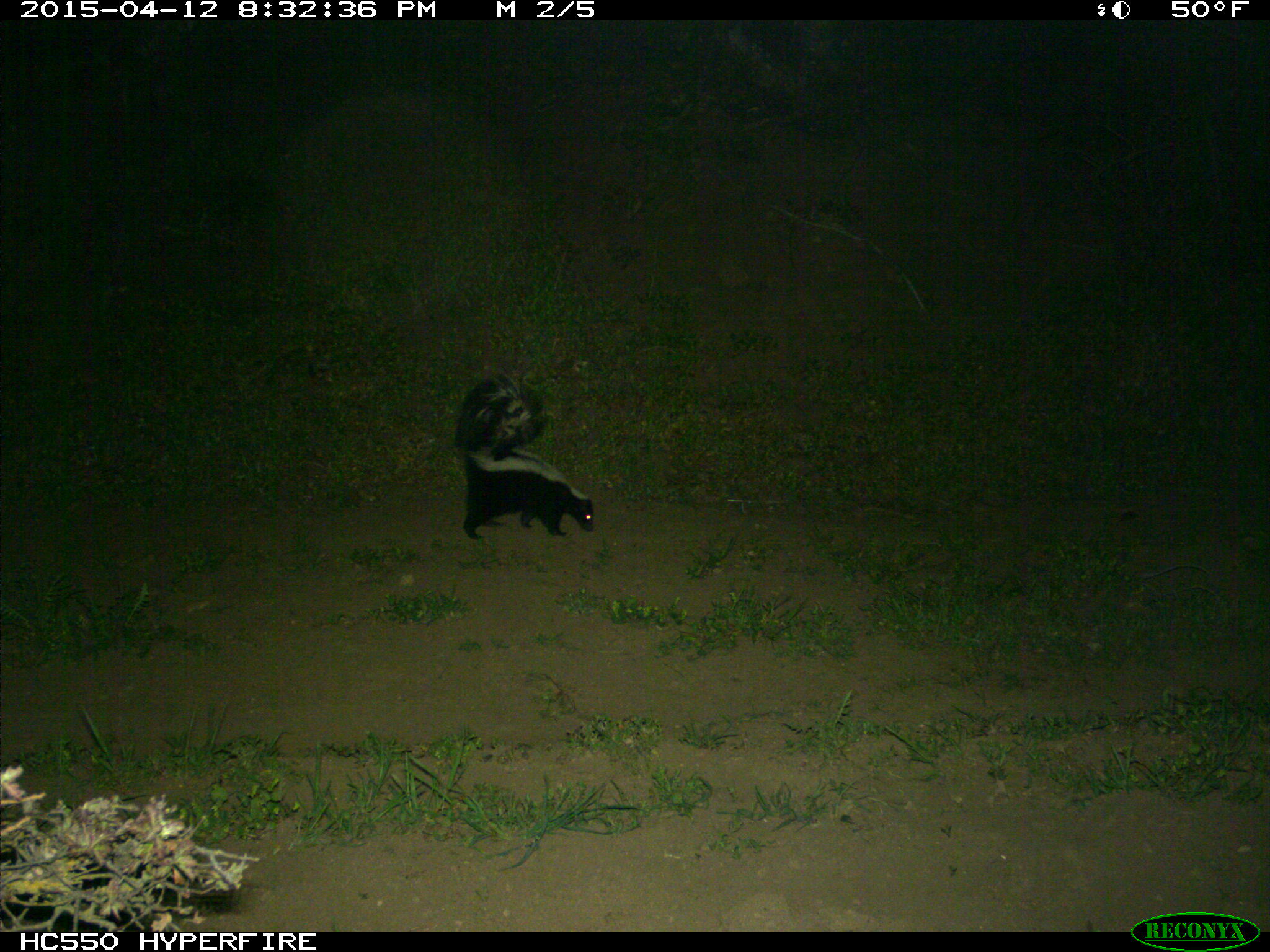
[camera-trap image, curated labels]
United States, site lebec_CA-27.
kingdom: Animalia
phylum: Chordata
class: Mammalia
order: Carnivora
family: Mephitidae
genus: Mephitis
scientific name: Mephitis mephitis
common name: striped skunk